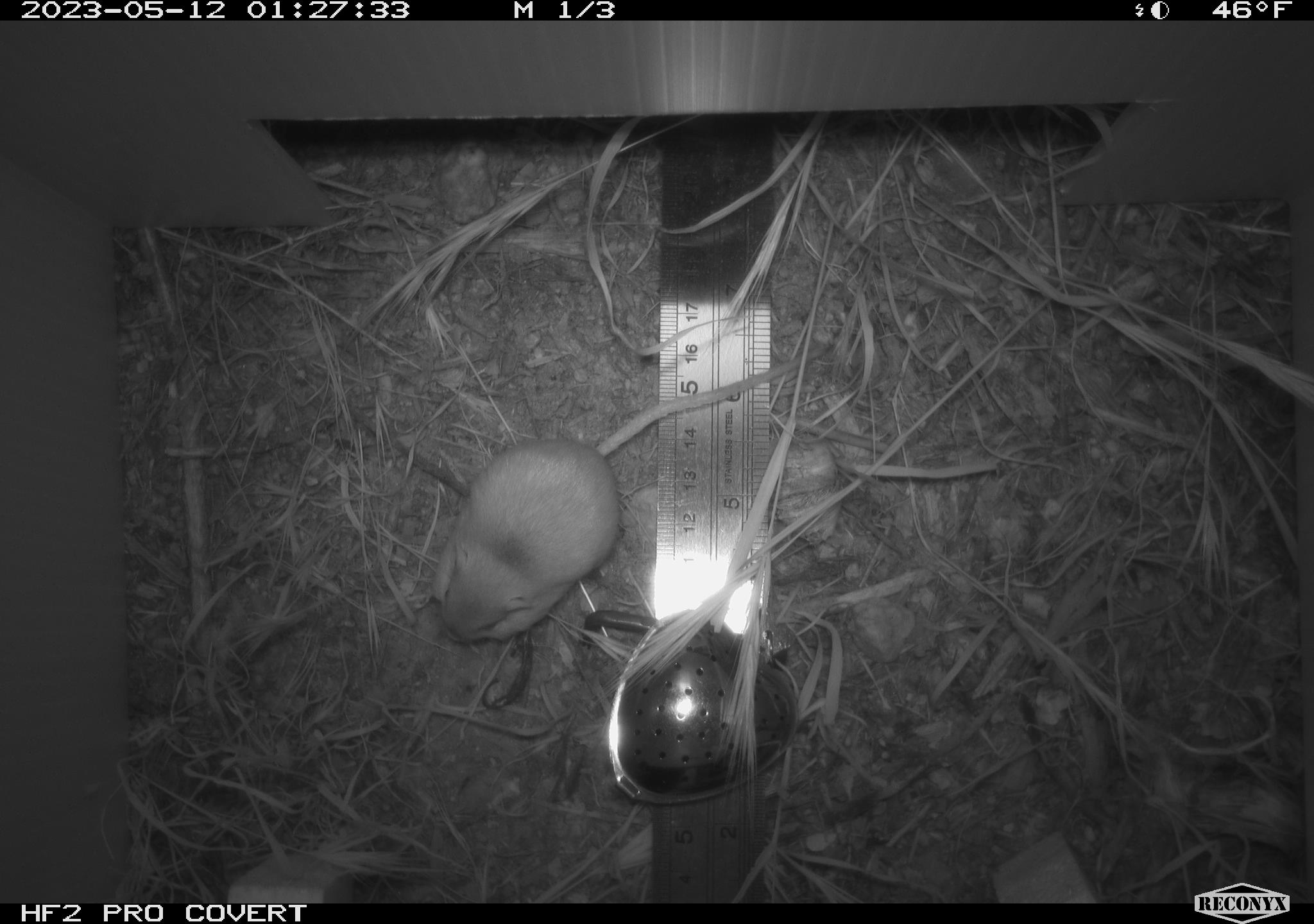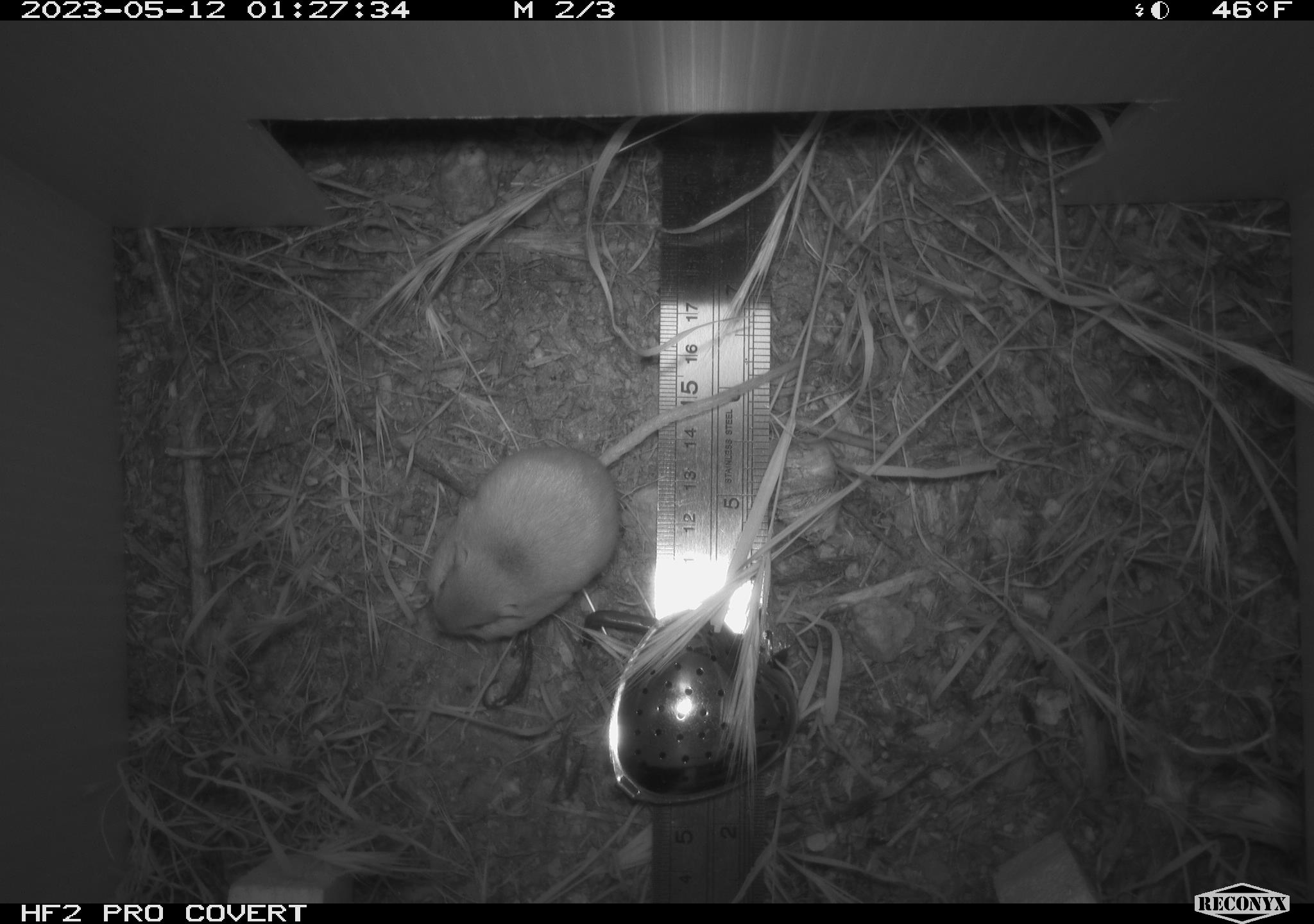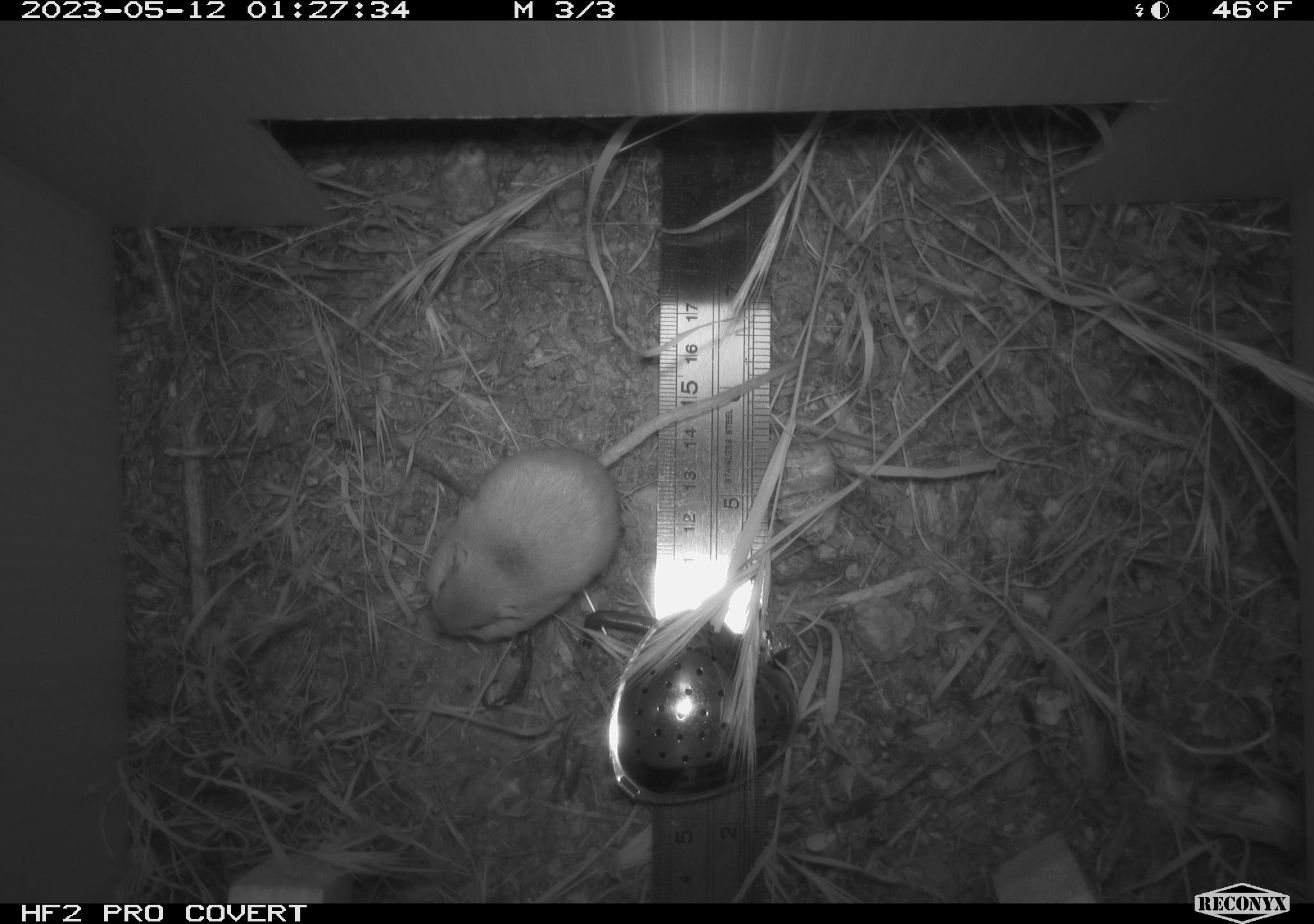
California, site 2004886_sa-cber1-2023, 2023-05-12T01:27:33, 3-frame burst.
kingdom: Animalia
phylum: Chordata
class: Mammalia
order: Rodentia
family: Heteromyidae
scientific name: Heteromyidae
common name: kangaroo rats and pocket mice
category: heteromyidae family